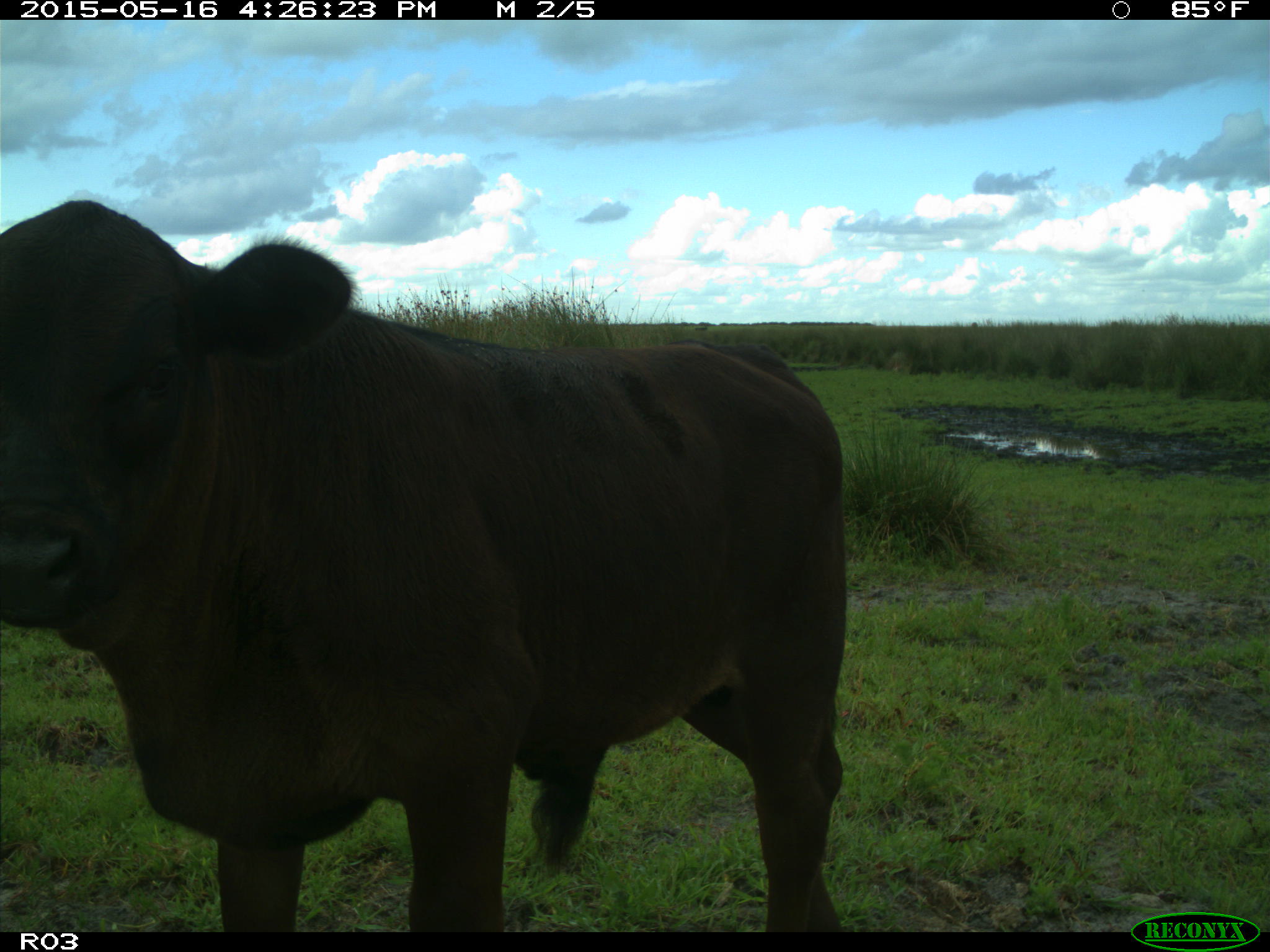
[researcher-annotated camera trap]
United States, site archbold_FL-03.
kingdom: Animalia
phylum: Chordata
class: Mammalia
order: Artiodactyla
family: Bovidae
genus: Bos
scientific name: Bos taurus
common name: domestic cow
Bos taurus (domestic cow).